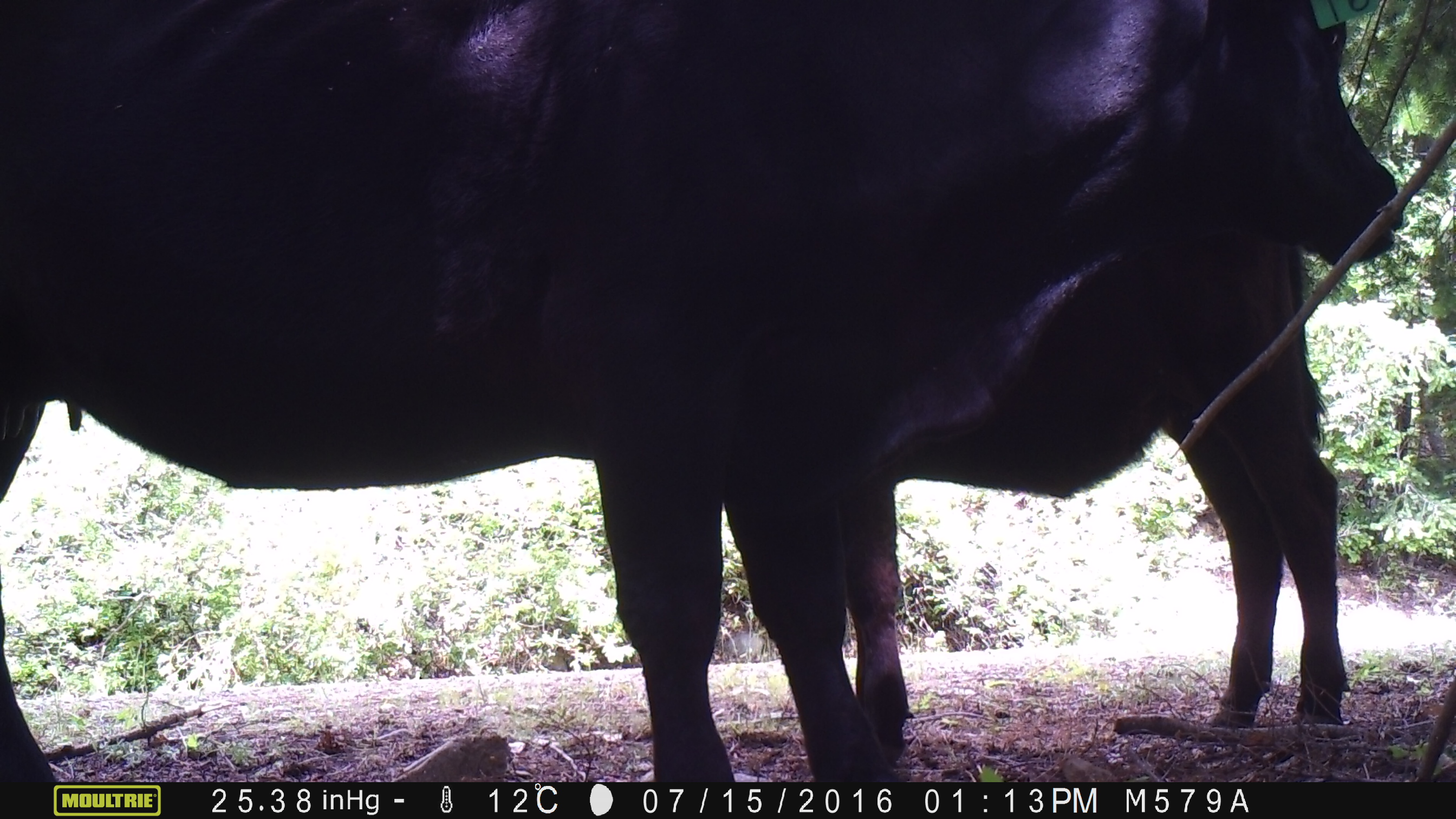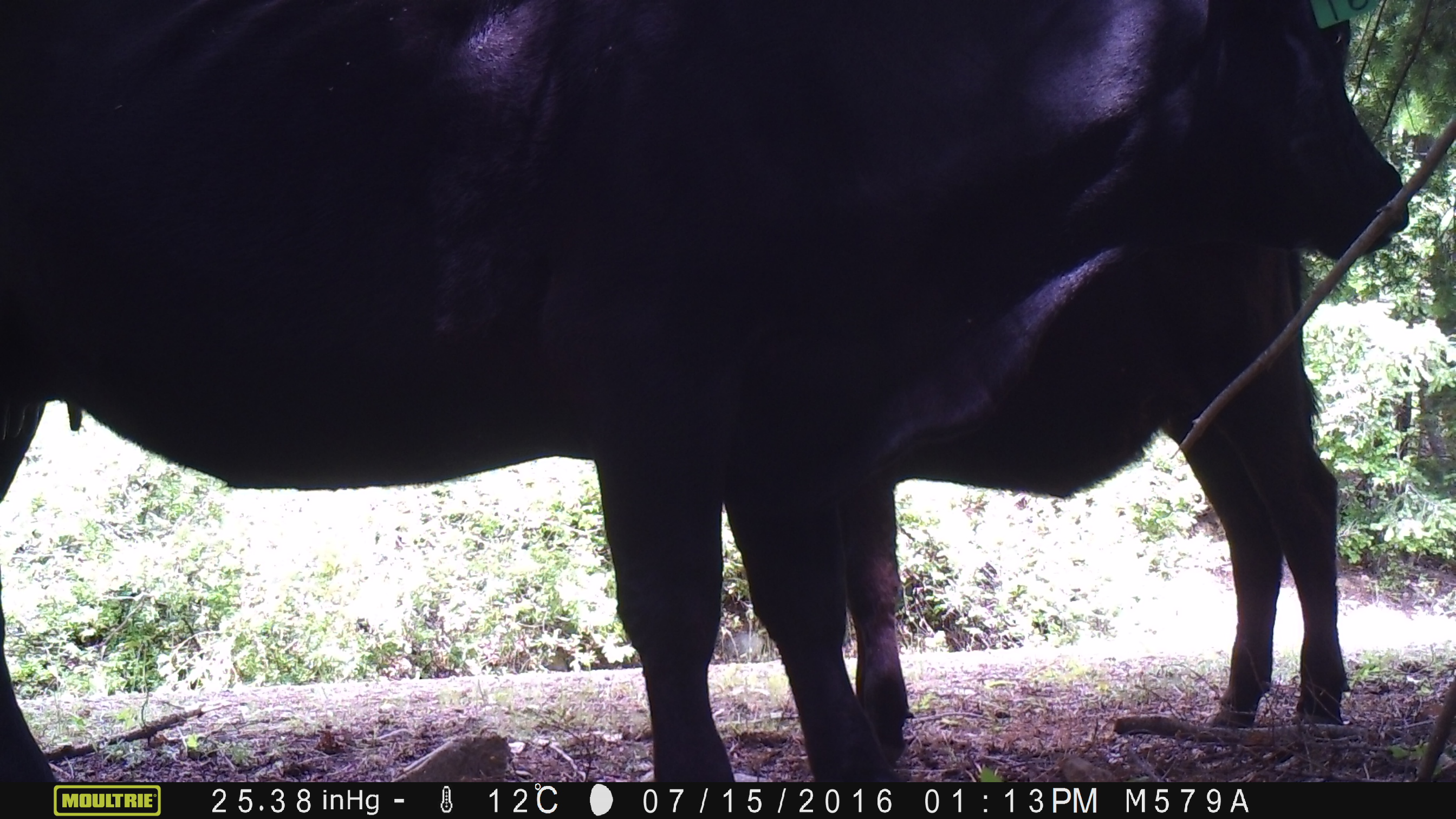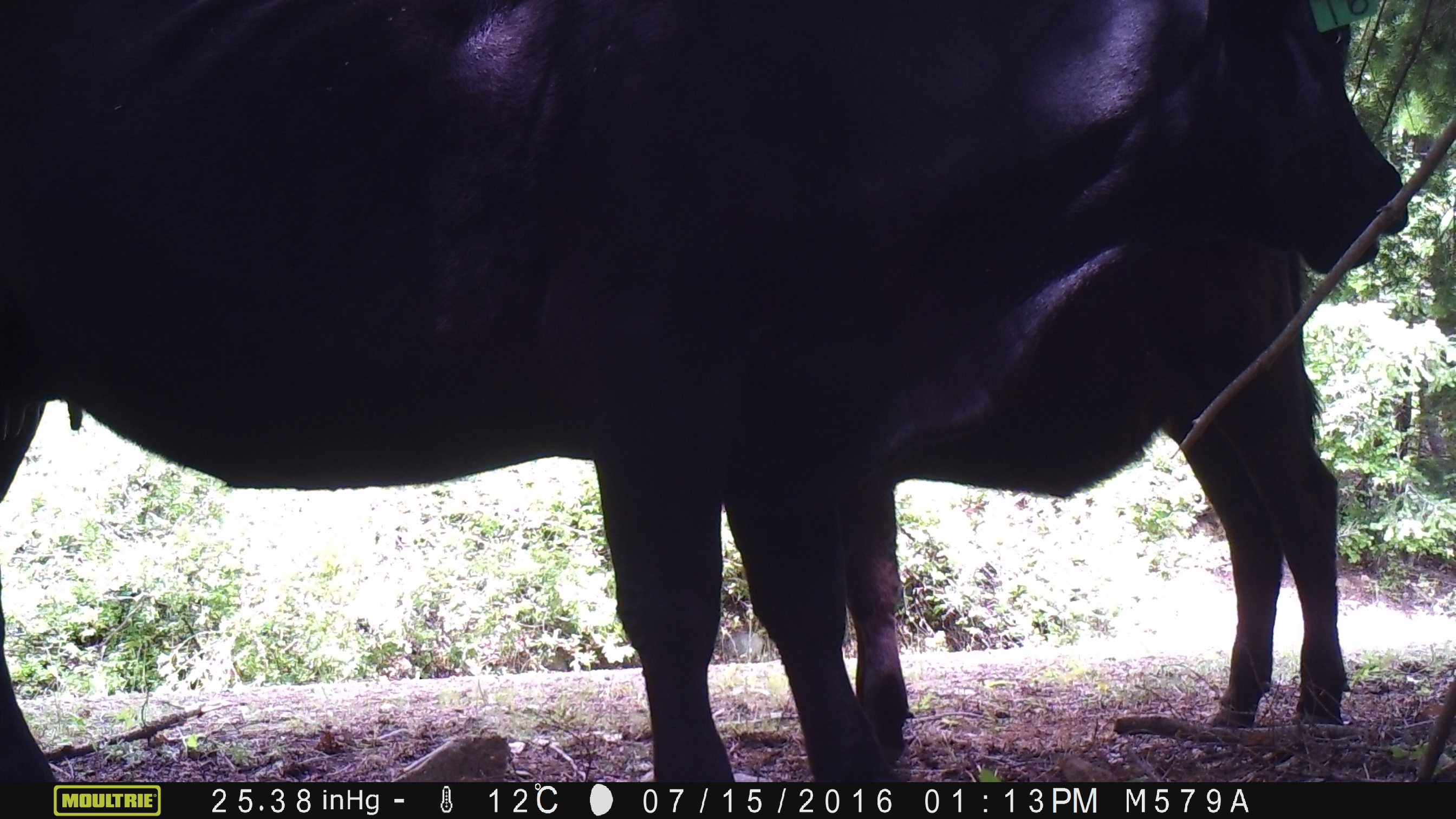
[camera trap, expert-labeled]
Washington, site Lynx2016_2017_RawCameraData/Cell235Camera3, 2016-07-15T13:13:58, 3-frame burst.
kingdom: Animalia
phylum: Chordata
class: Mammalia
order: Artiodactyla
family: Bovidae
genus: Bos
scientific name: Bos taurus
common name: domestic cattle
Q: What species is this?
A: Domestic cattle (Bos taurus).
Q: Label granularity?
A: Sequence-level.